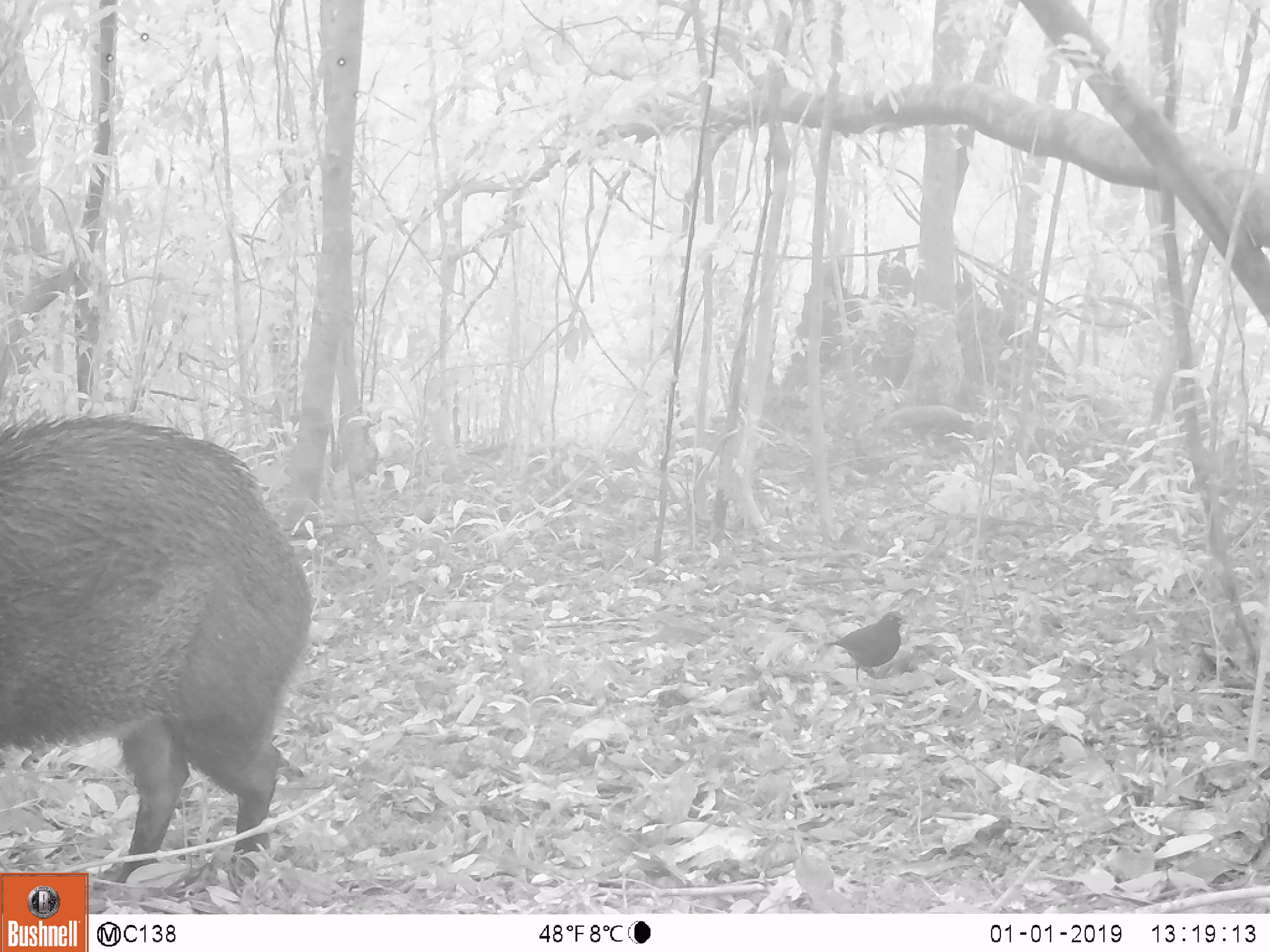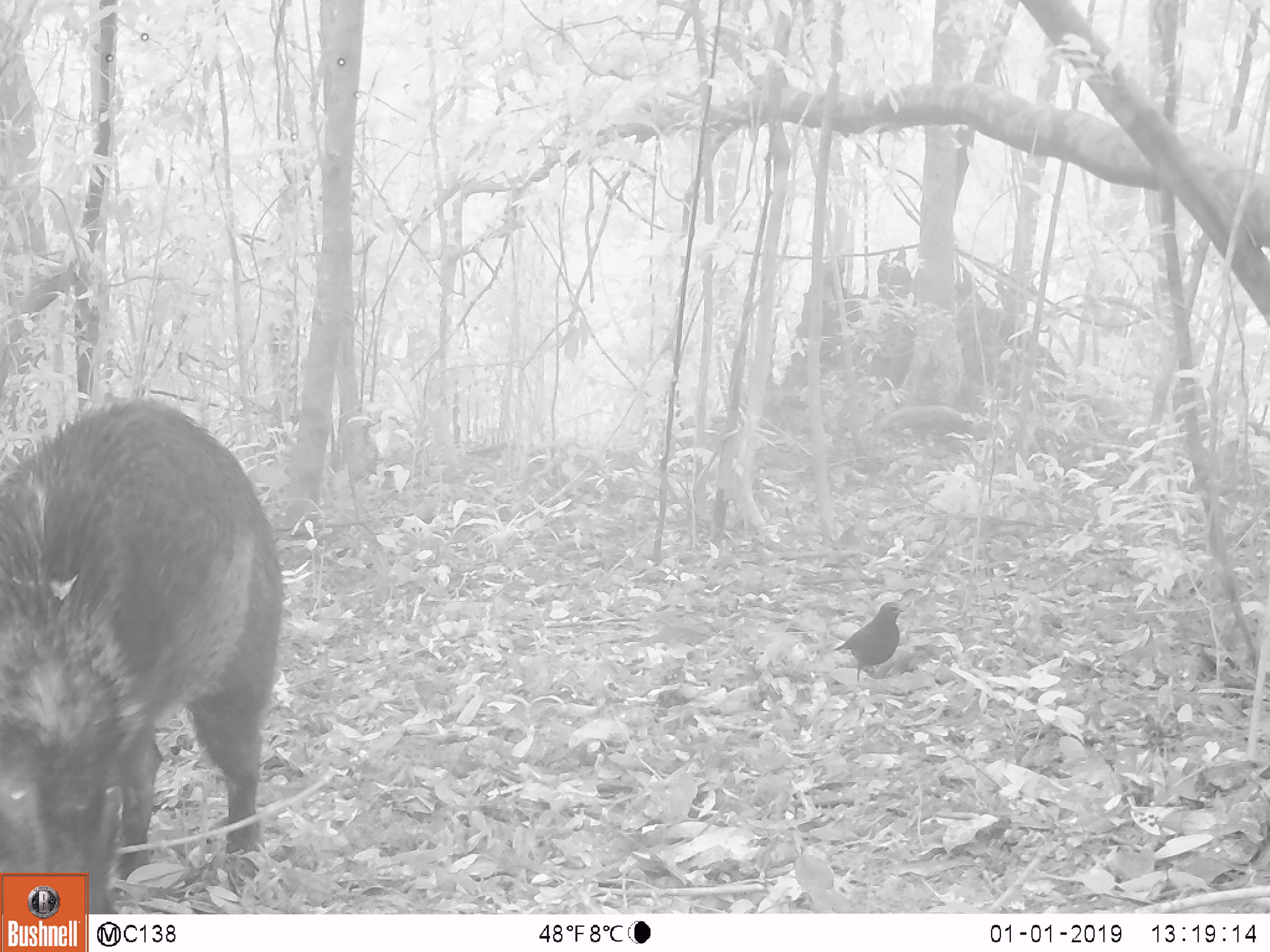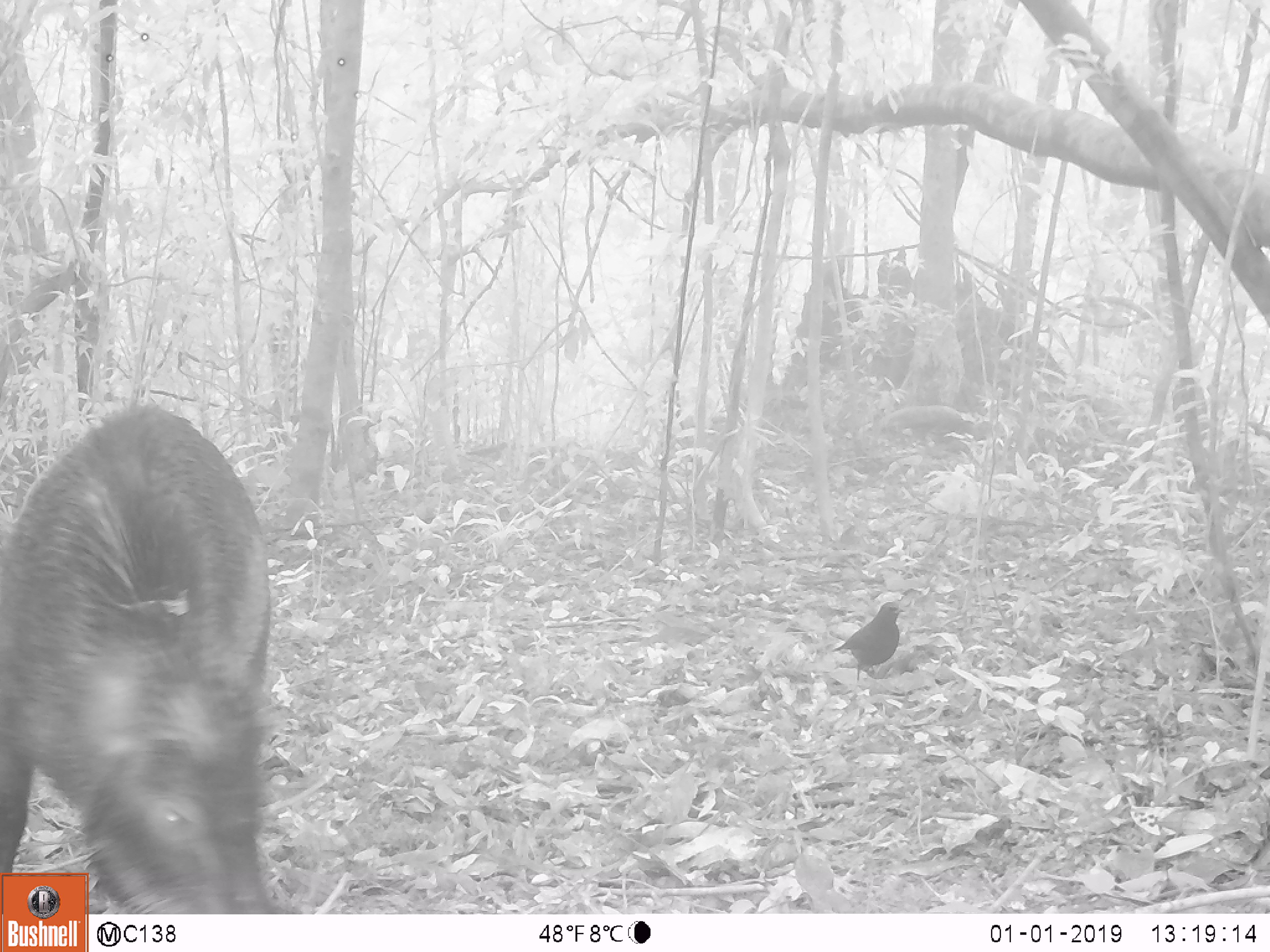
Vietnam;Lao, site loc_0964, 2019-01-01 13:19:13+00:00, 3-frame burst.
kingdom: Animalia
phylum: Chordata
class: Mammalia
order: Artiodactyla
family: Suidae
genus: Sus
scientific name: Sus scrofa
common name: eurasian wild pig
Eurasian wild pig (Sus scrofa). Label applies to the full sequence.